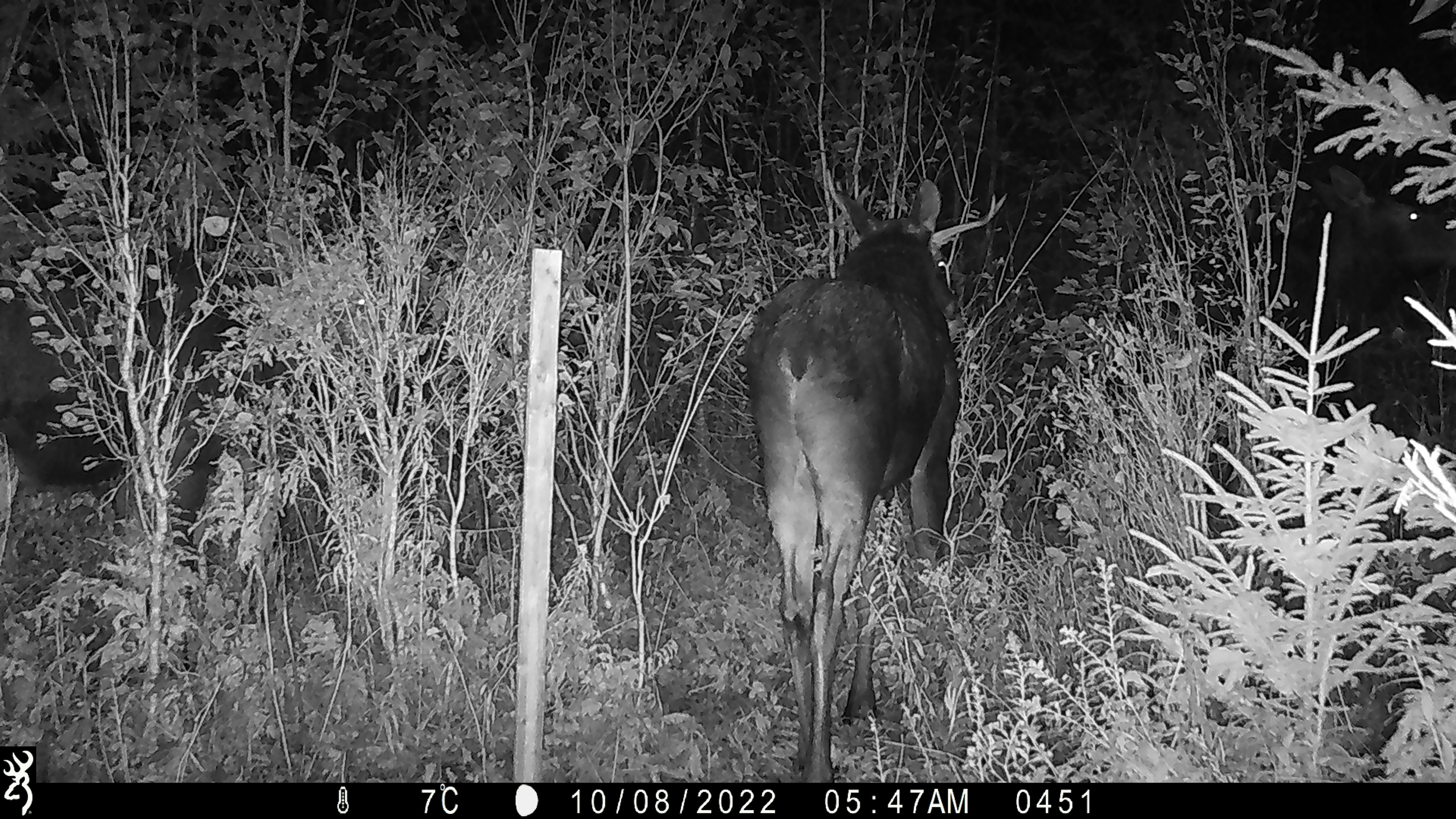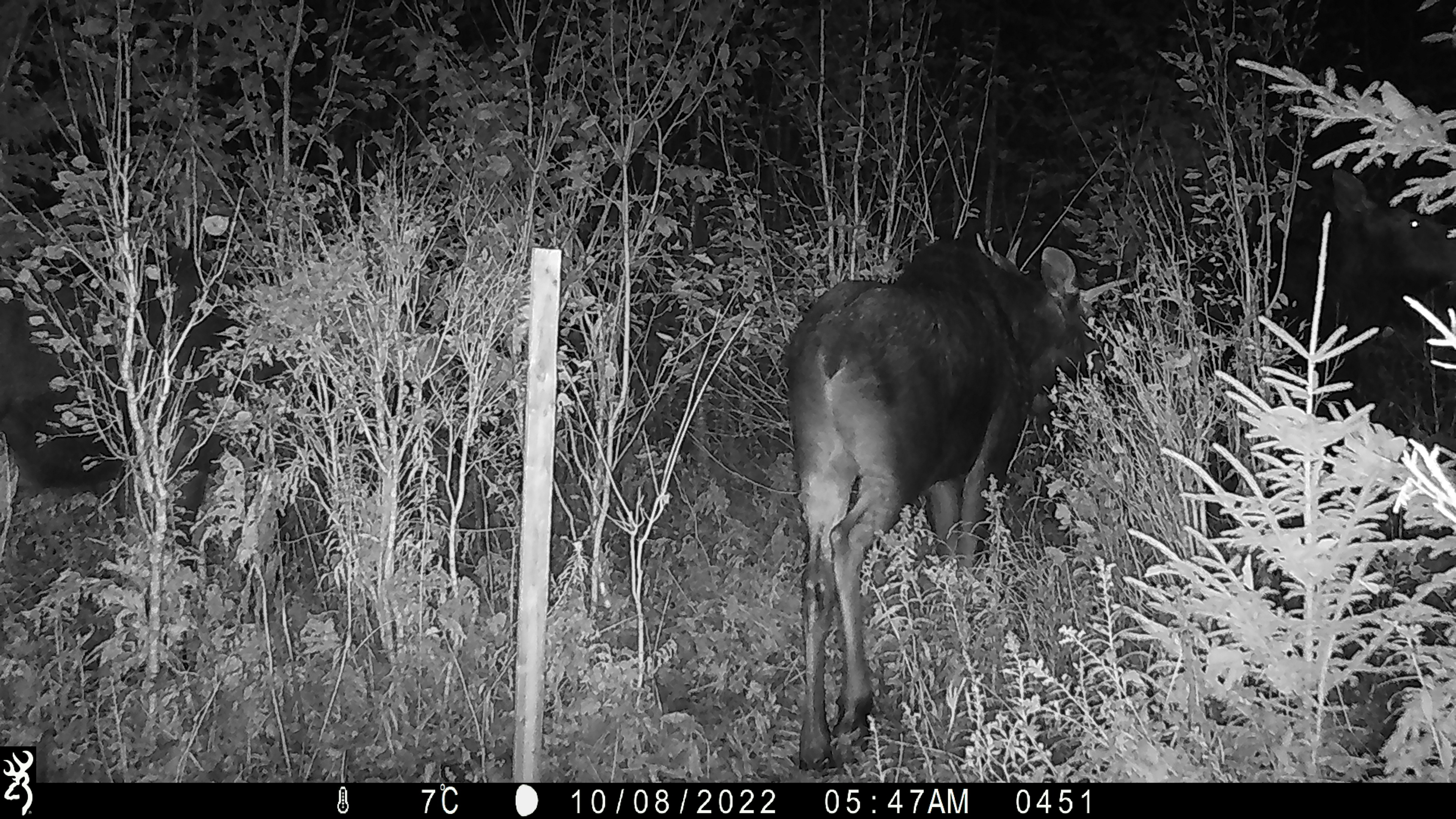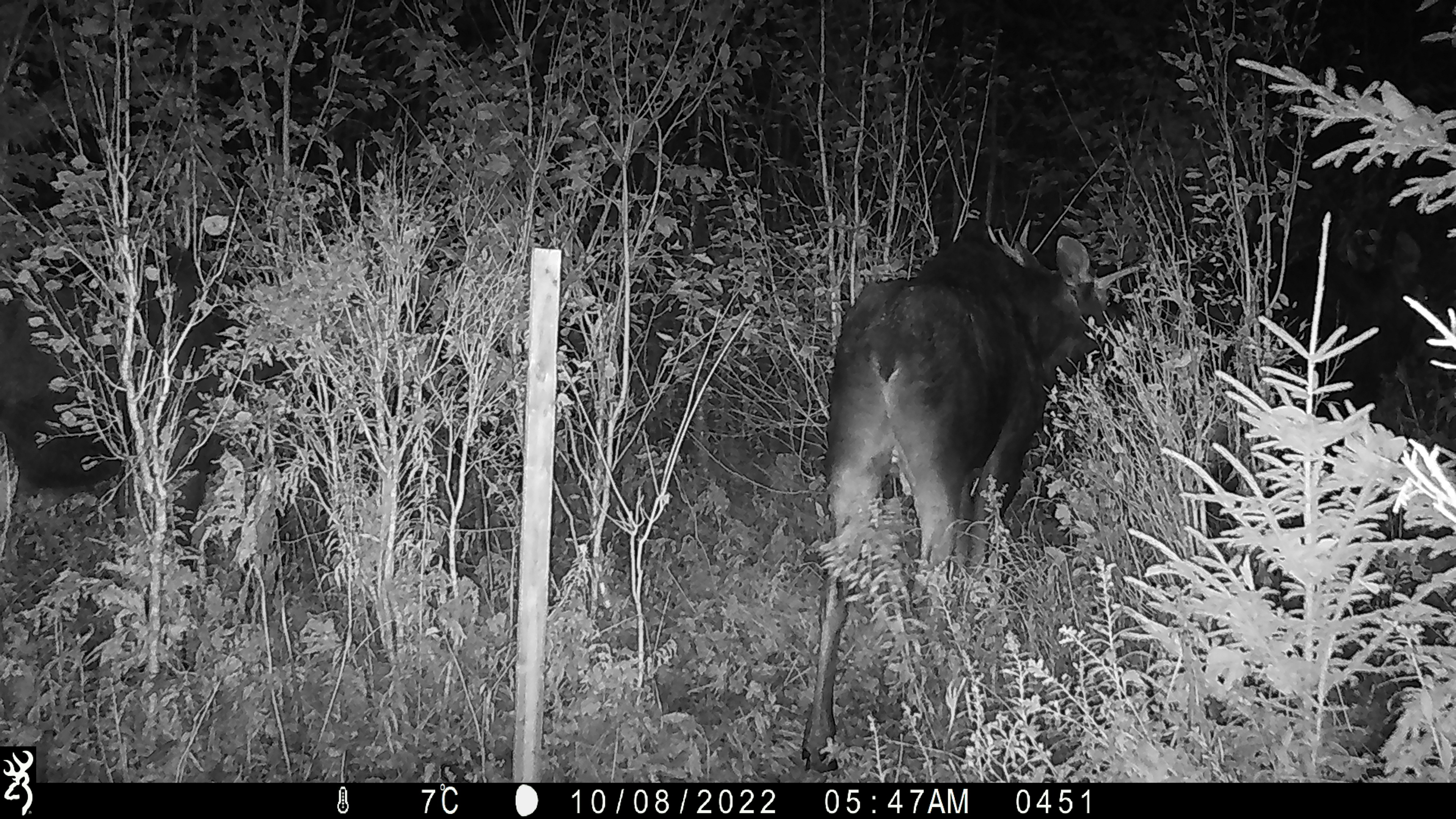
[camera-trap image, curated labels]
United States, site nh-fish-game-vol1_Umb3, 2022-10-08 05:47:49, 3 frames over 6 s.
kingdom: Animalia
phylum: Chordata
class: Mammalia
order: Artiodactyla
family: Cervidae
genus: Alces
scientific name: Alces alces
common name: moose